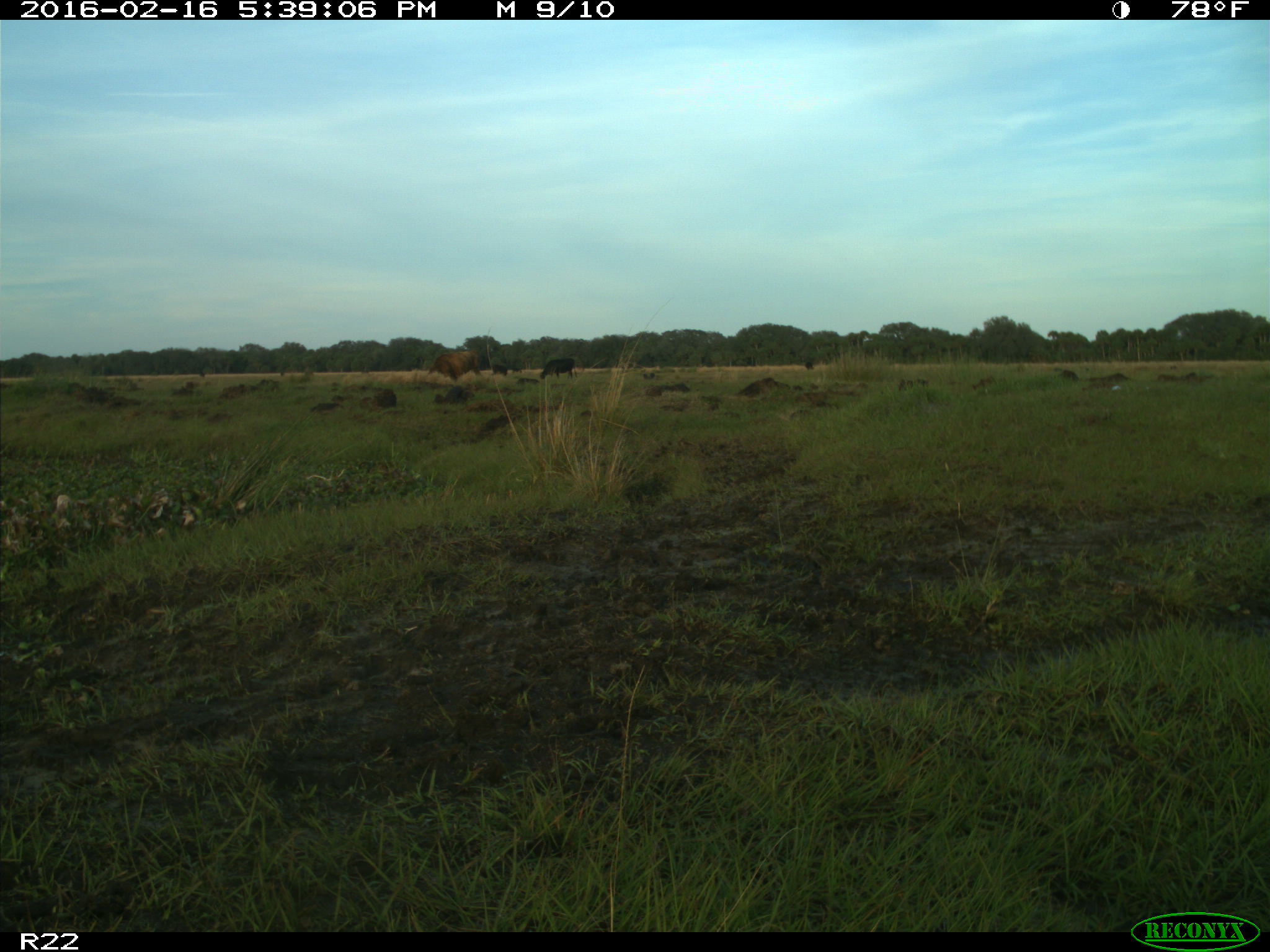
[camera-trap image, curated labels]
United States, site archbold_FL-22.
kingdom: Animalia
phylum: Chordata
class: Mammalia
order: Artiodactyla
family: Bovidae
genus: Bos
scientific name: Bos taurus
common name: domestic cow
Bos taurus (domestic cow).